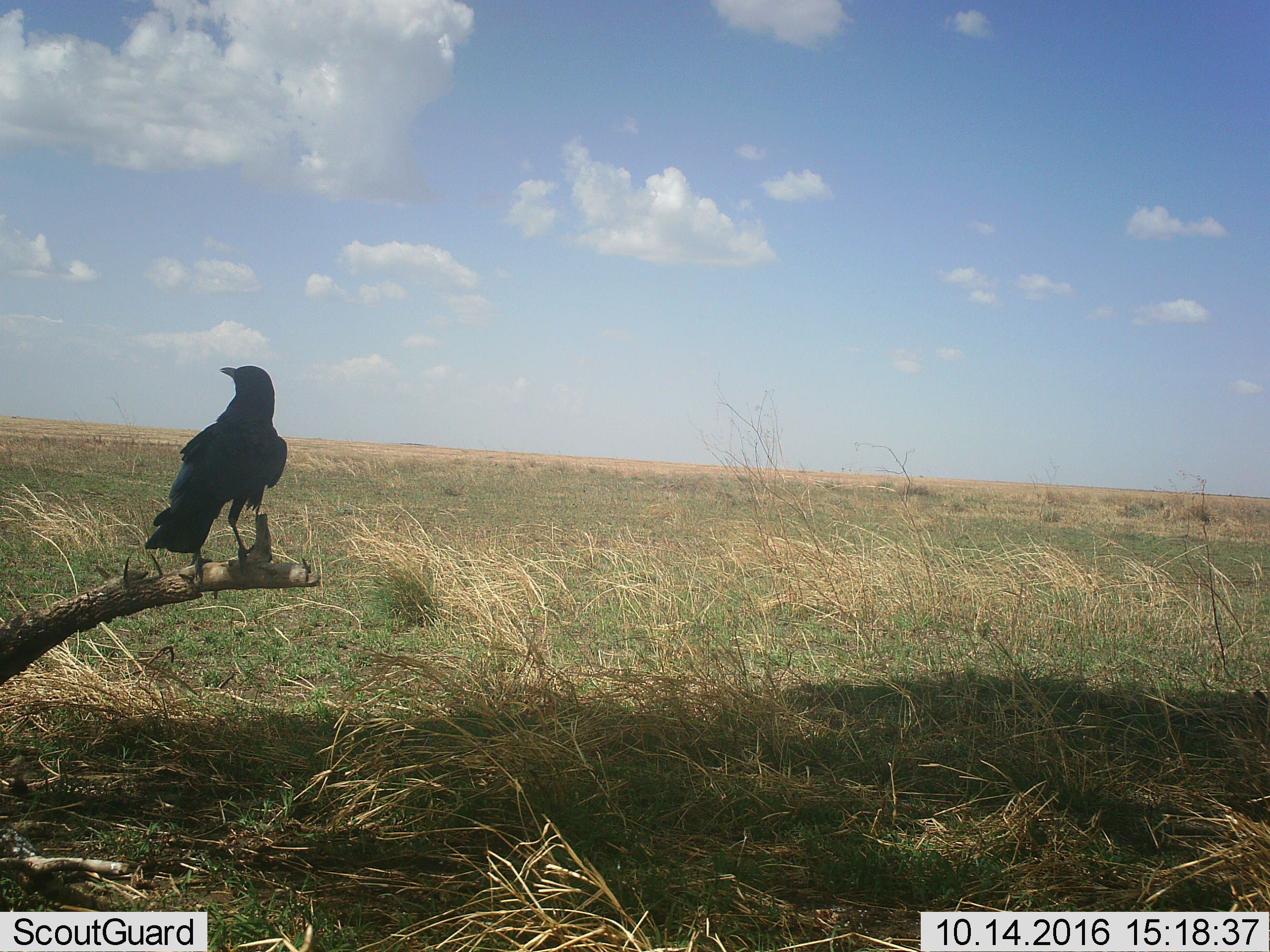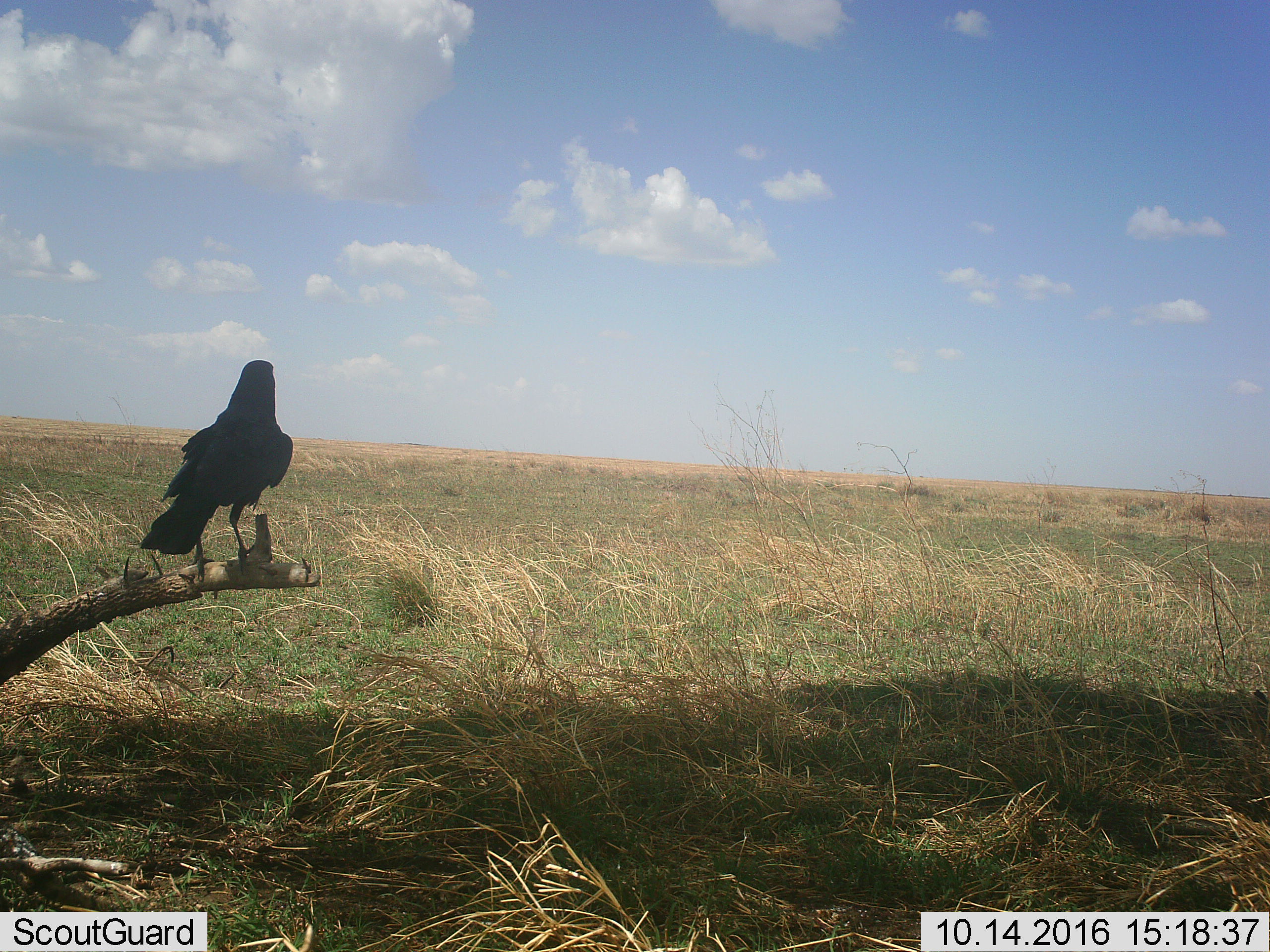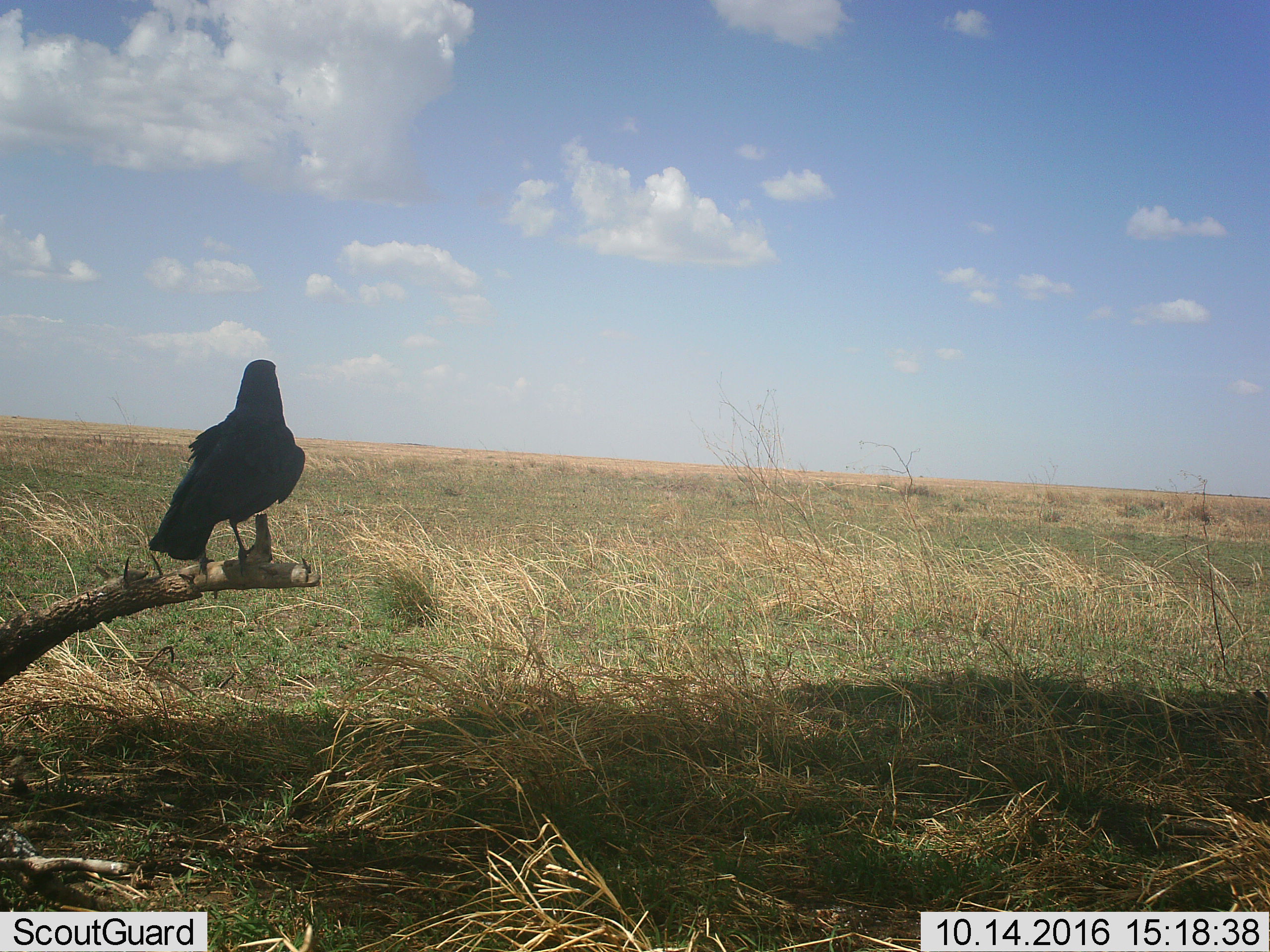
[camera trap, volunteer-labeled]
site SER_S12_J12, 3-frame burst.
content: unidentified animal